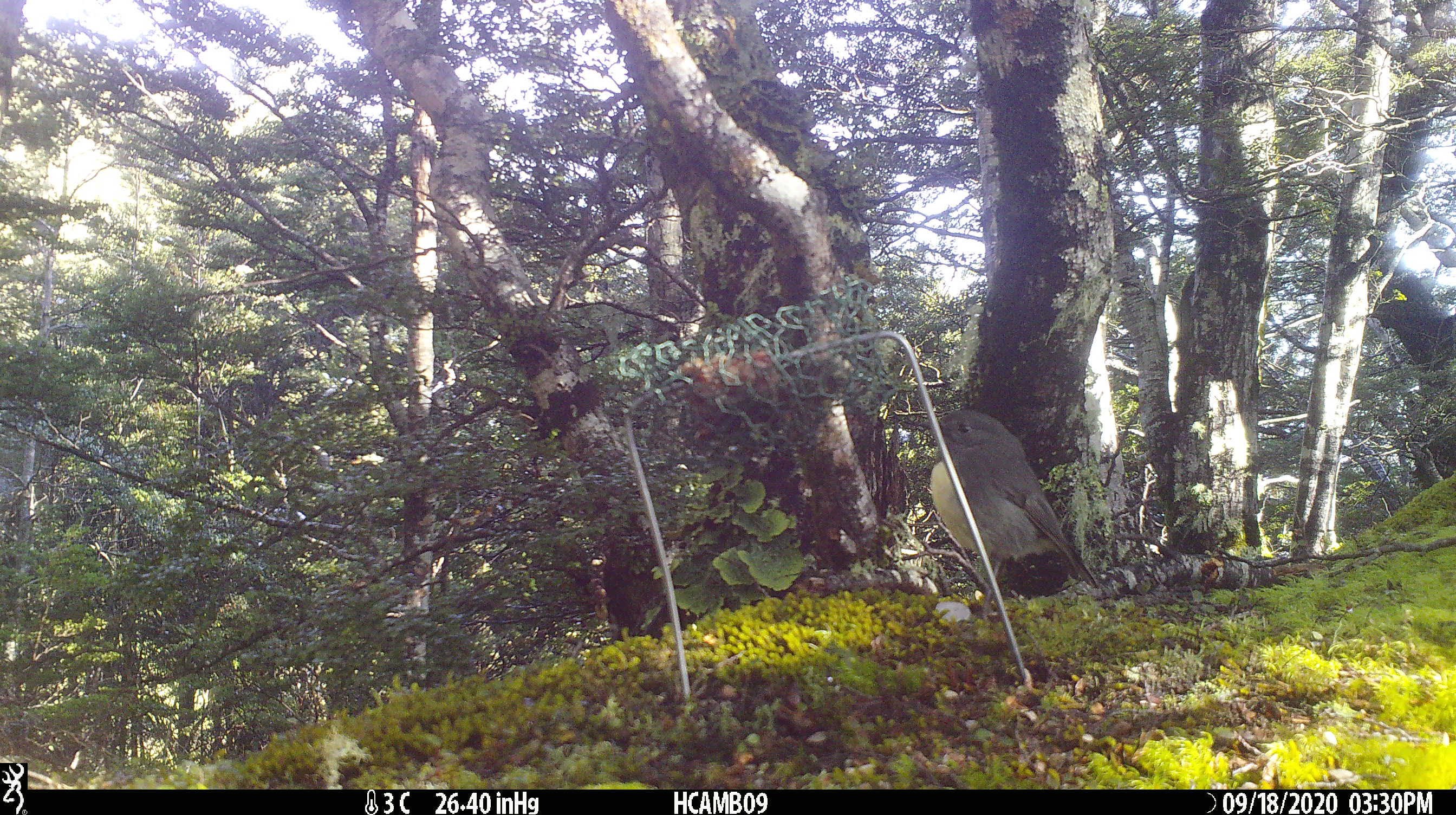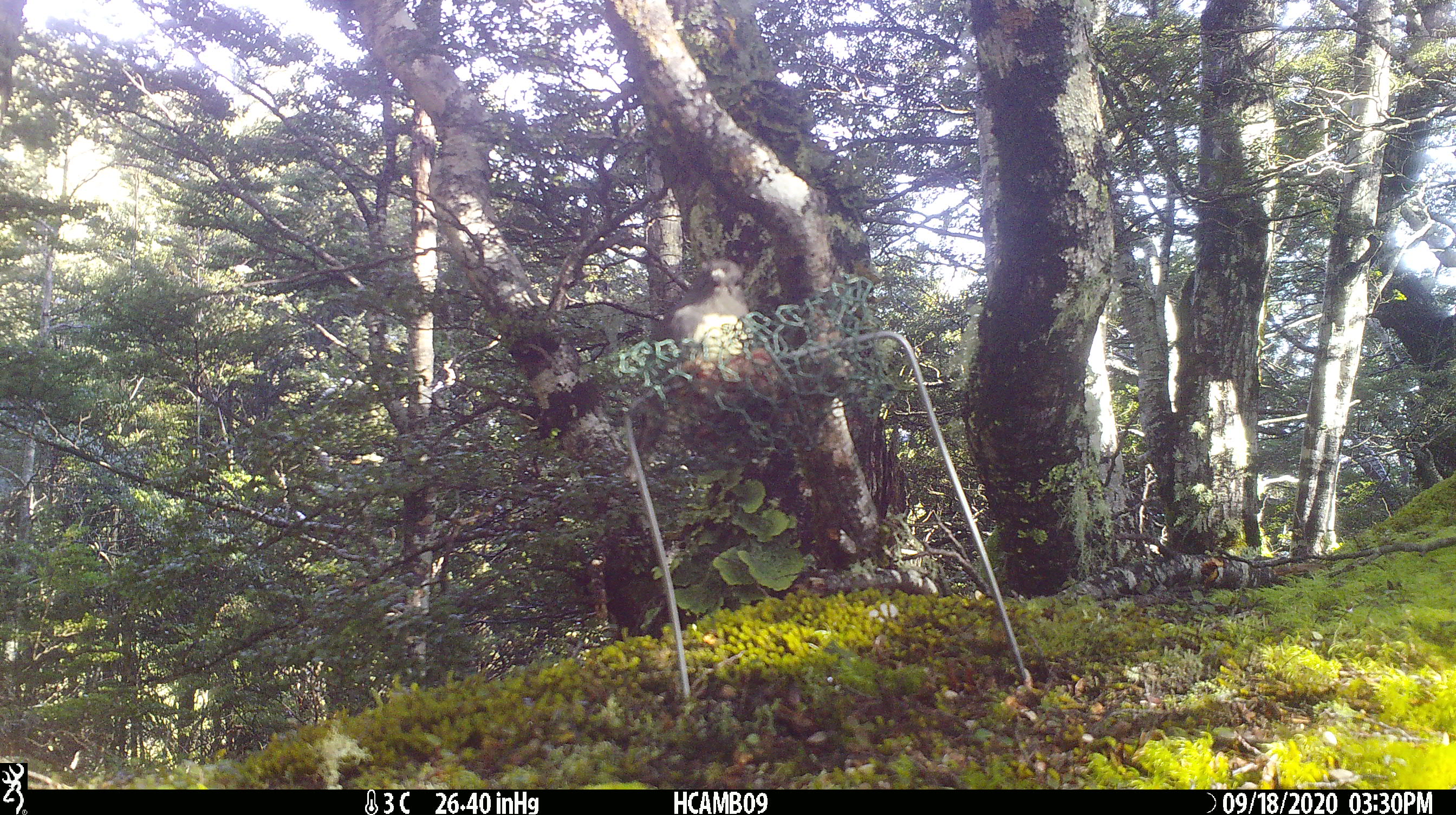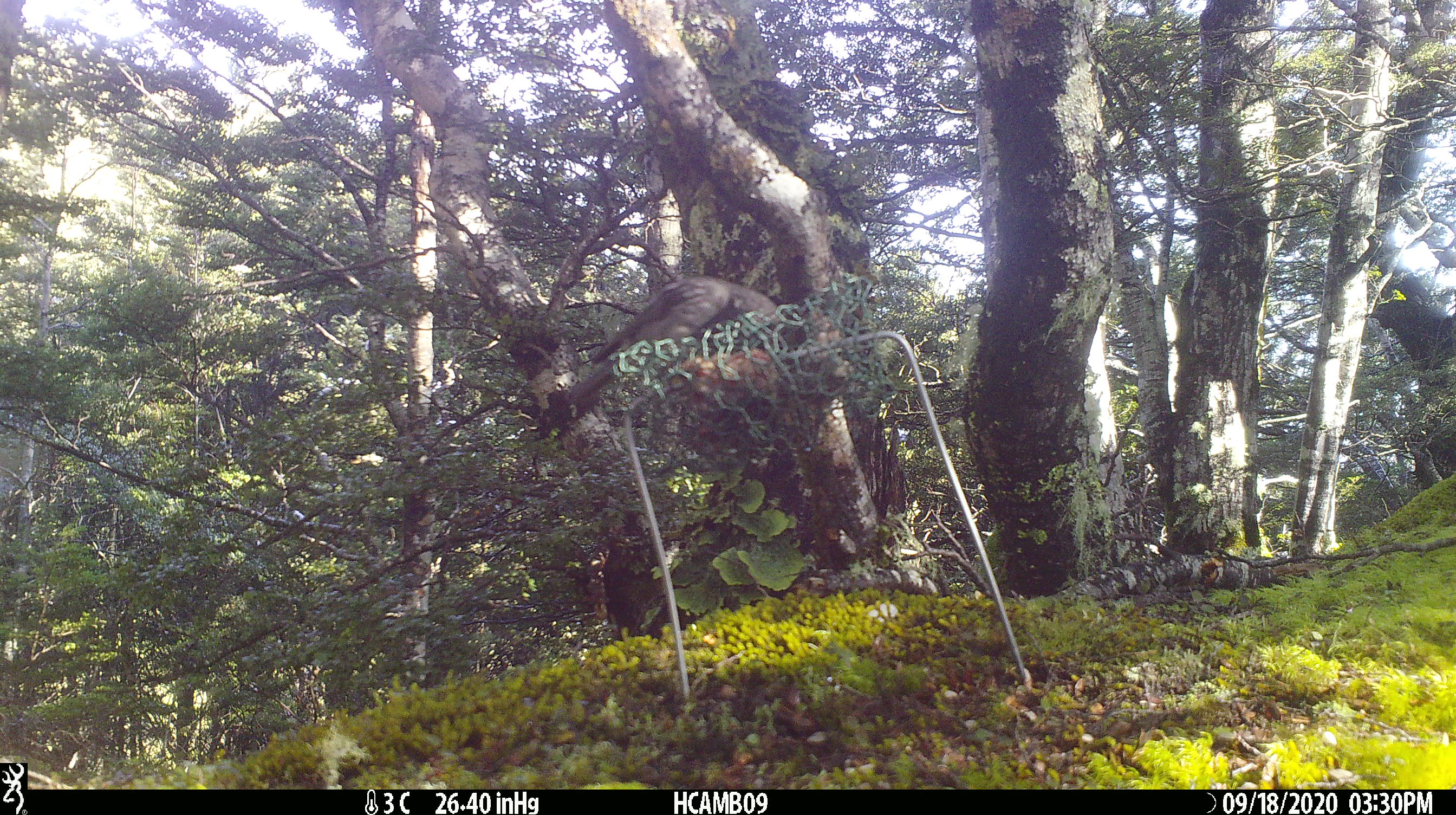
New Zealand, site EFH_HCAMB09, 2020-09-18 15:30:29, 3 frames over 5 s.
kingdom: Animalia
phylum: Chordata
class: Aves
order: Passeriformes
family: Petroicidae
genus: Petroica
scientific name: Petroica australis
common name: new zealand robin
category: robin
Robin (new zealand robin) (Petroica australis).